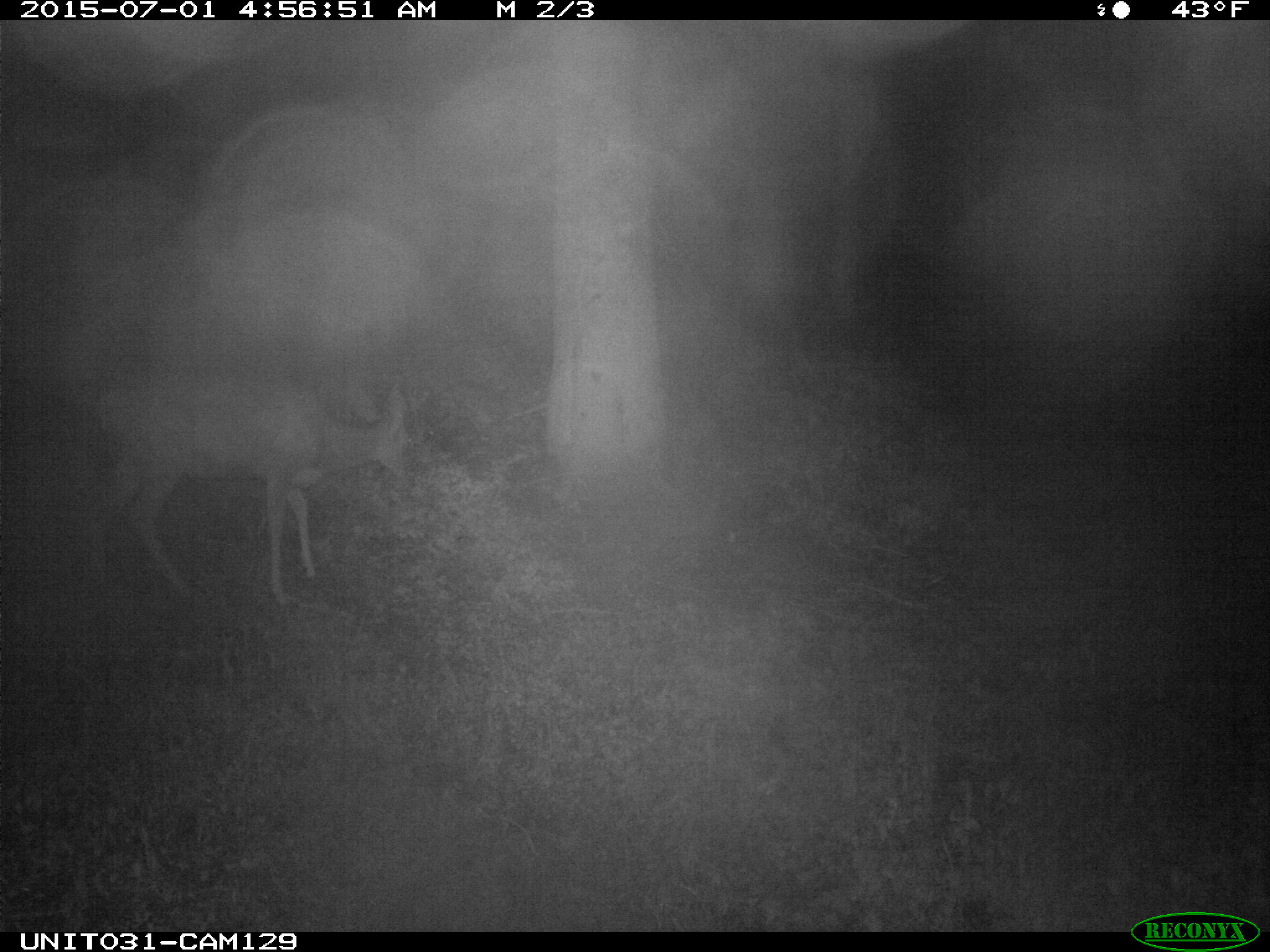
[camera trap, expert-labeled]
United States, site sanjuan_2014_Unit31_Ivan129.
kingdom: Animalia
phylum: Chordata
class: Mammalia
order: Artiodactyla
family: Cervidae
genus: Odocoileus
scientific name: Odocoileus hemionus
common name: mule deer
Odocoileus hemionus (mule deer).